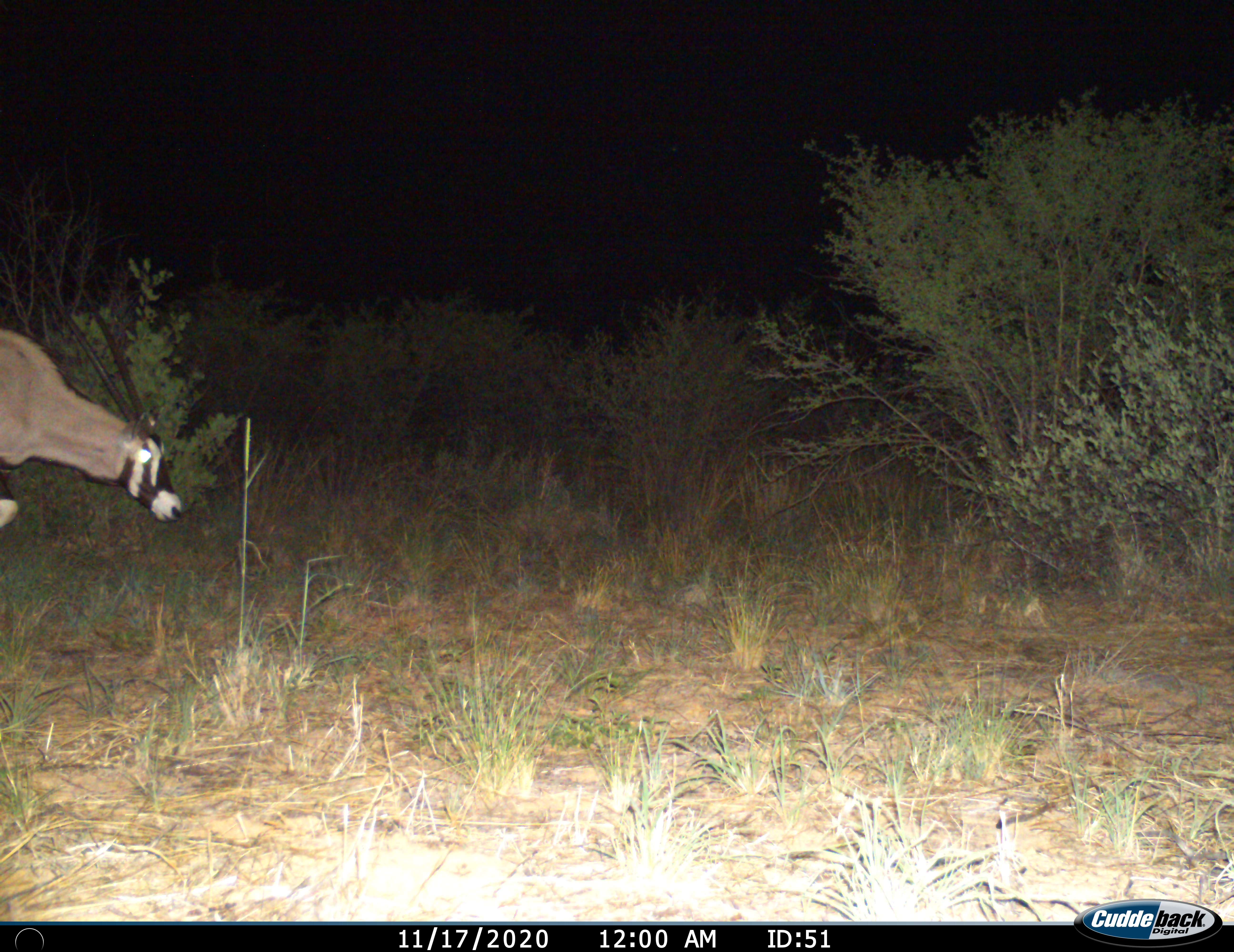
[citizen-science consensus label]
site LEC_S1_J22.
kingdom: Animalia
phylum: Chordata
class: Mammalia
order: Artiodactyla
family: Bovidae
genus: Oryx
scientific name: Oryx gazella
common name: gemsbok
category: oryx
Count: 1.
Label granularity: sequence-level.